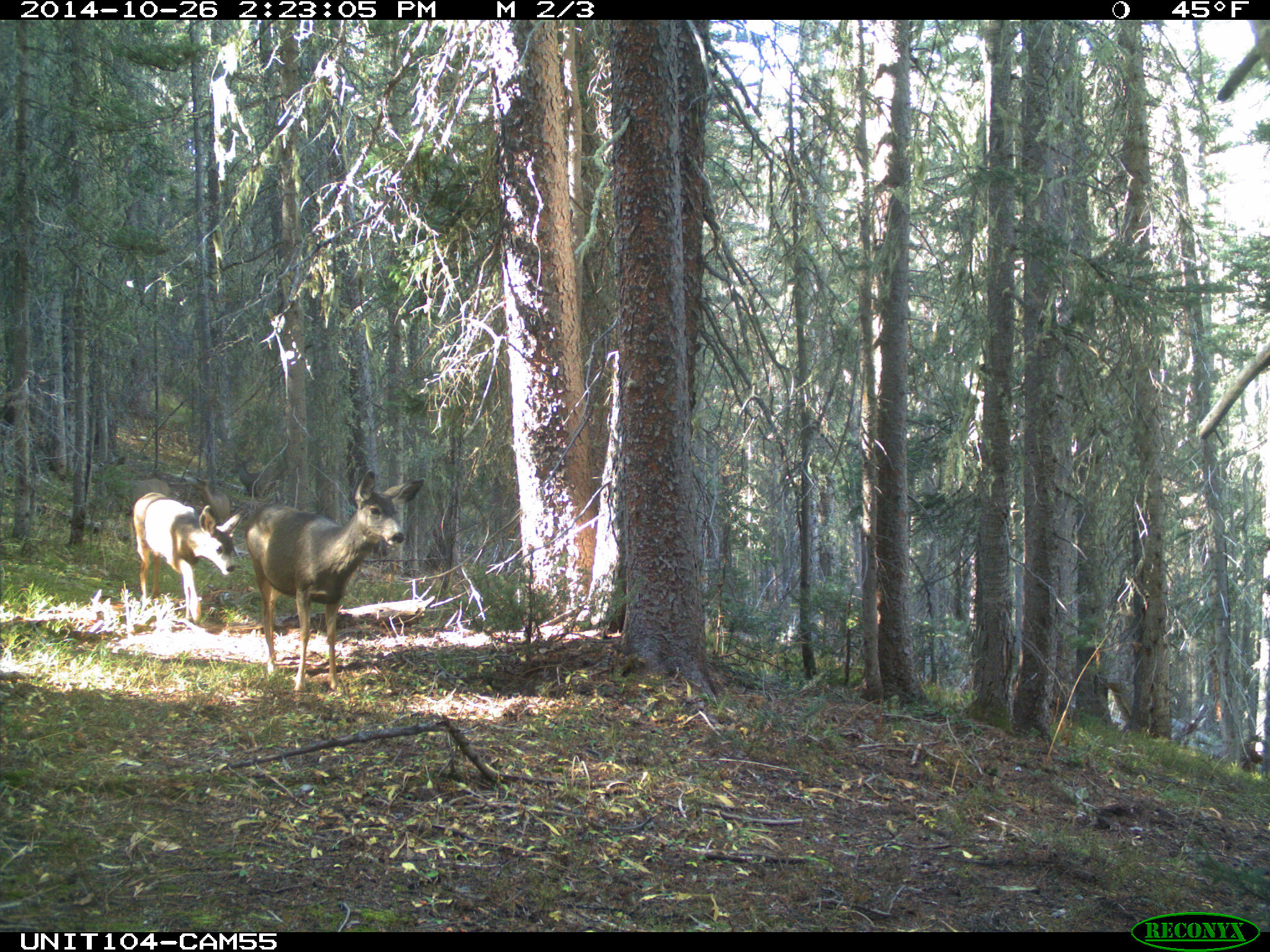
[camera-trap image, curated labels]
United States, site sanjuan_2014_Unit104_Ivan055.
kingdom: Animalia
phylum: Chordata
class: Mammalia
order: Artiodactyla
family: Cervidae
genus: Odocoileus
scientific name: Odocoileus hemionus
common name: mule deer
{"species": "Odocoileus hemionus (mule deer)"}